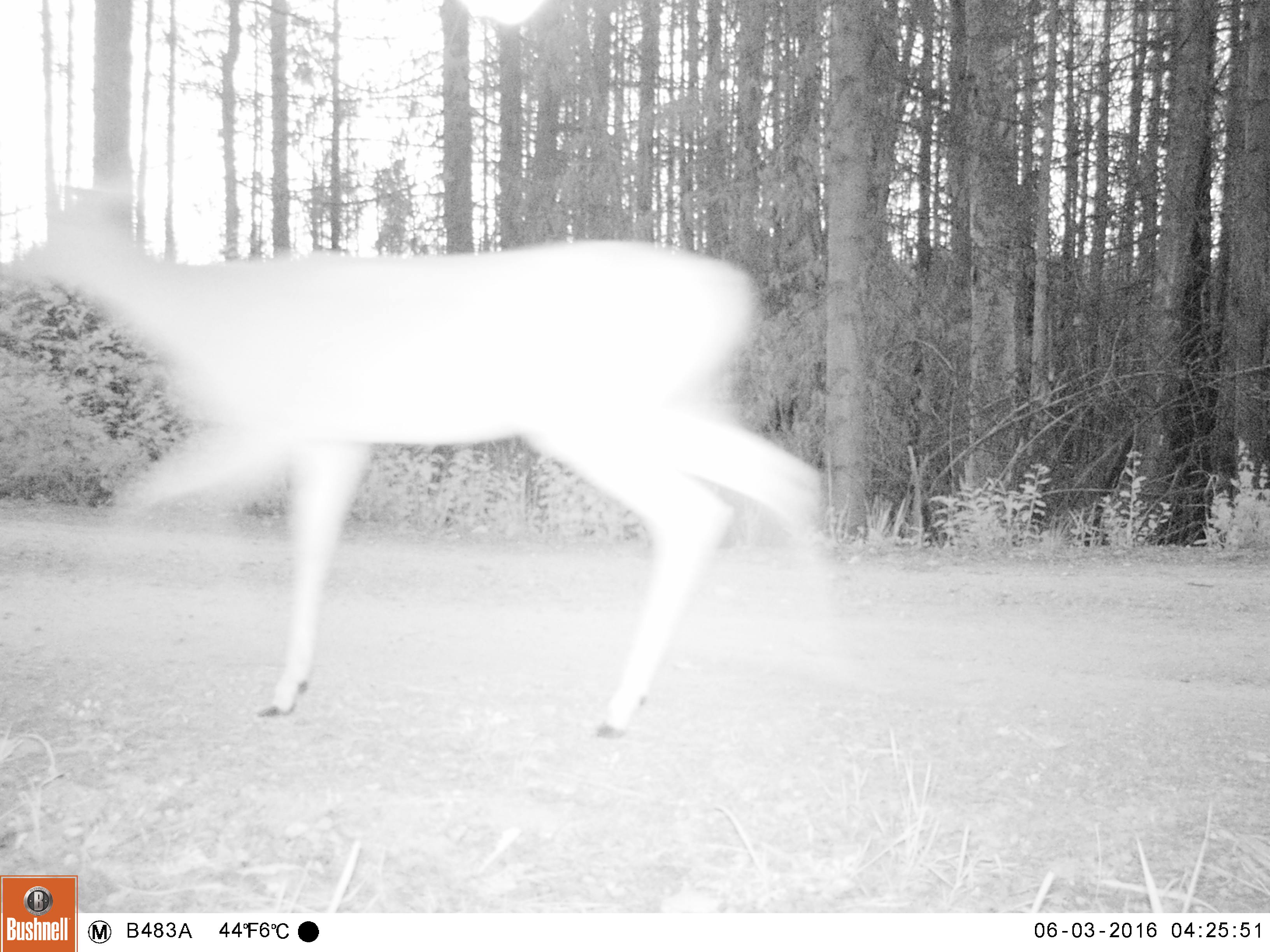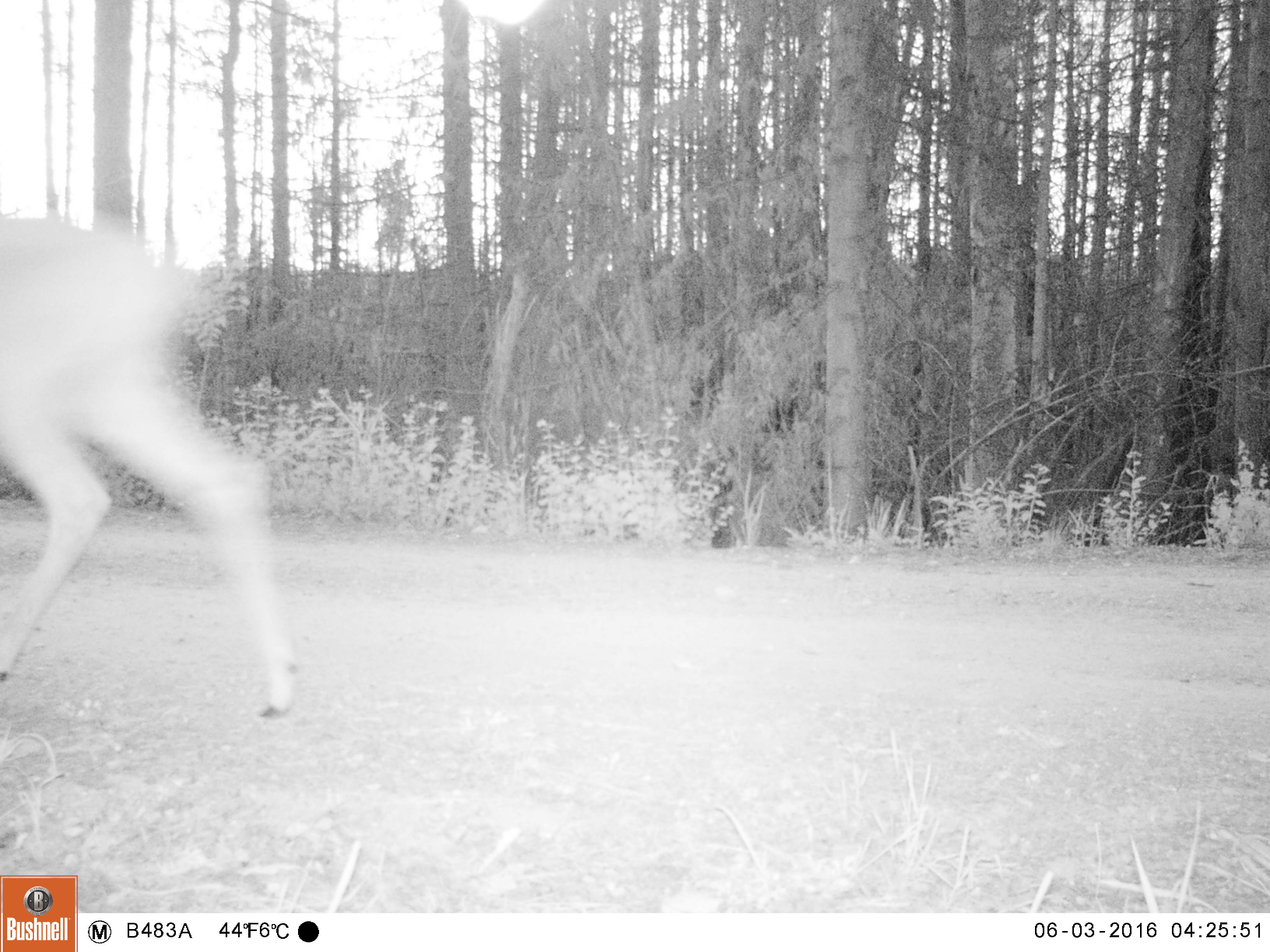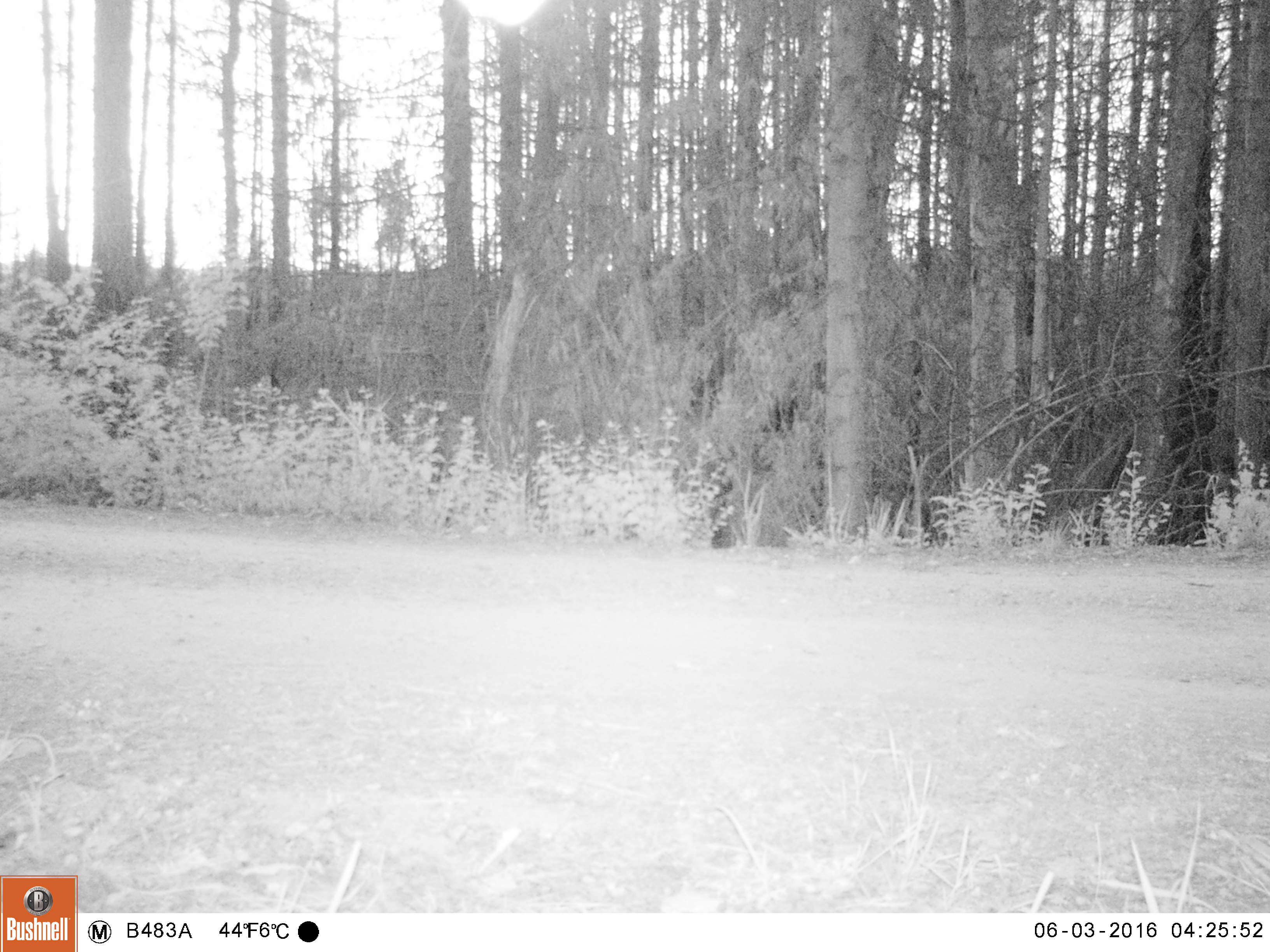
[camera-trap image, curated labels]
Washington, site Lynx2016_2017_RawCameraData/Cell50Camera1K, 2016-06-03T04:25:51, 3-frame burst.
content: unidentified animal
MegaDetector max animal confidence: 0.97